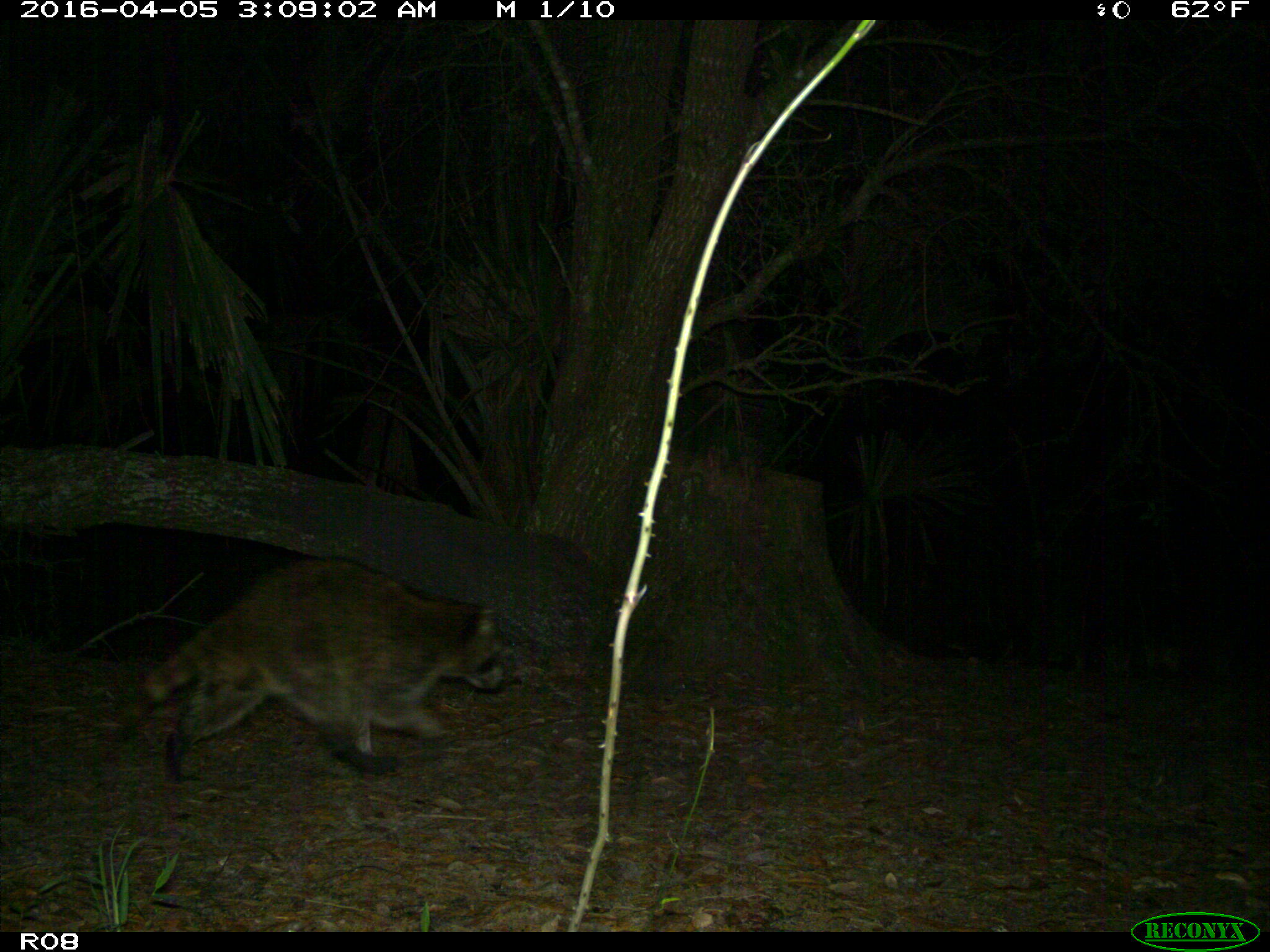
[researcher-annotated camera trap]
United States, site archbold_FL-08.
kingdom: Animalia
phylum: Chordata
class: Mammalia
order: Carnivora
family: Procyonidae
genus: Procyon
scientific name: Procyon lotor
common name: common raccoon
Procyon lotor (common raccoon).